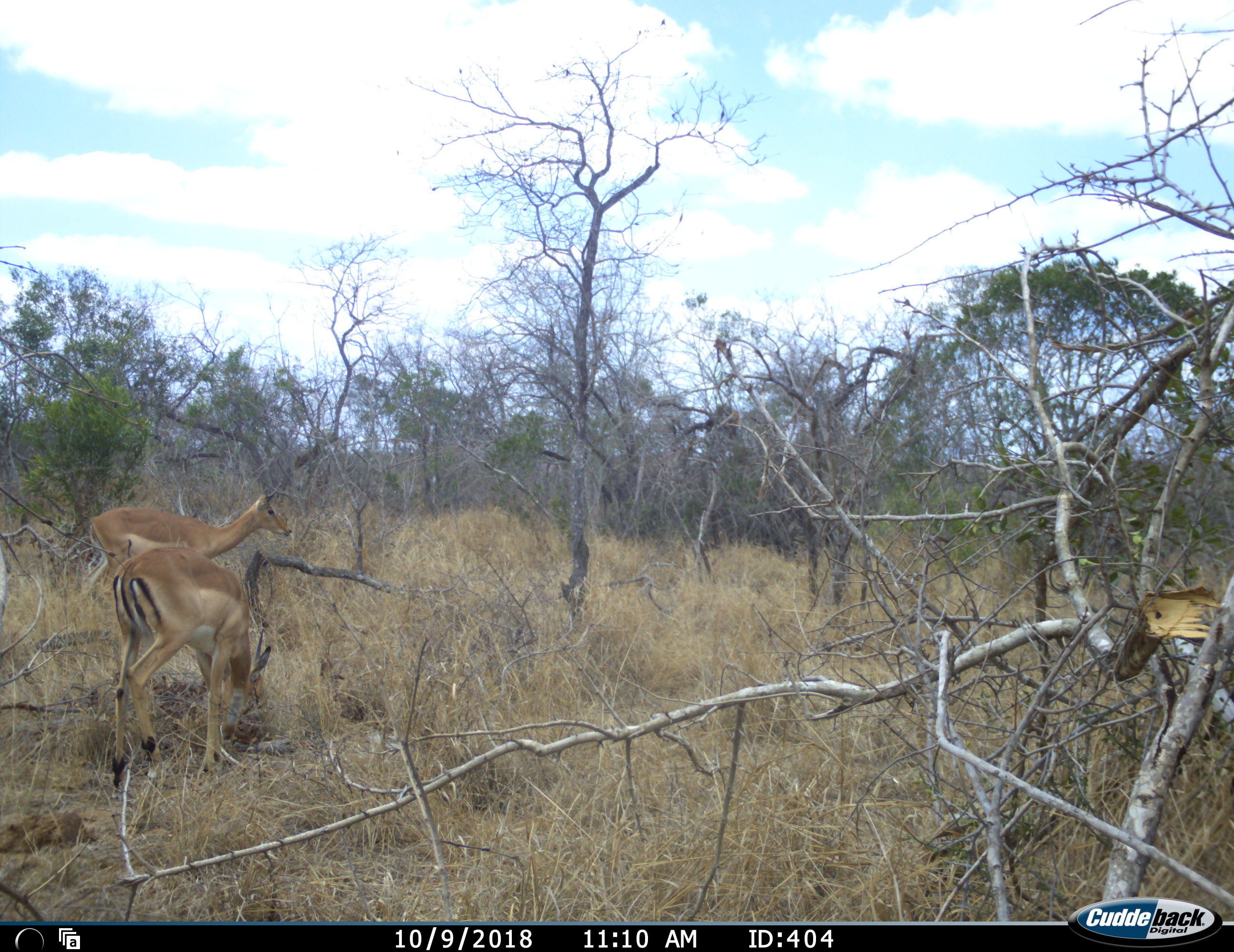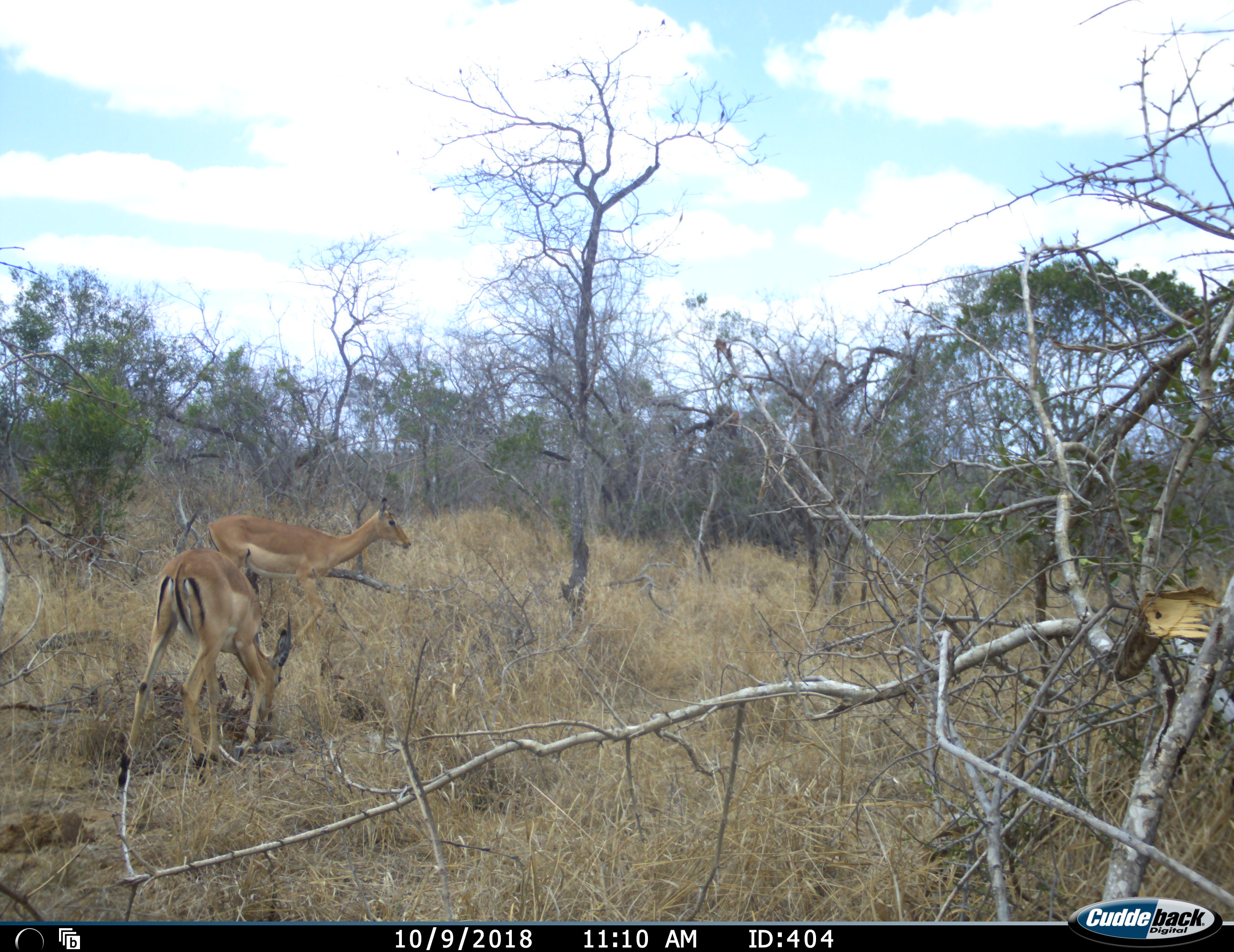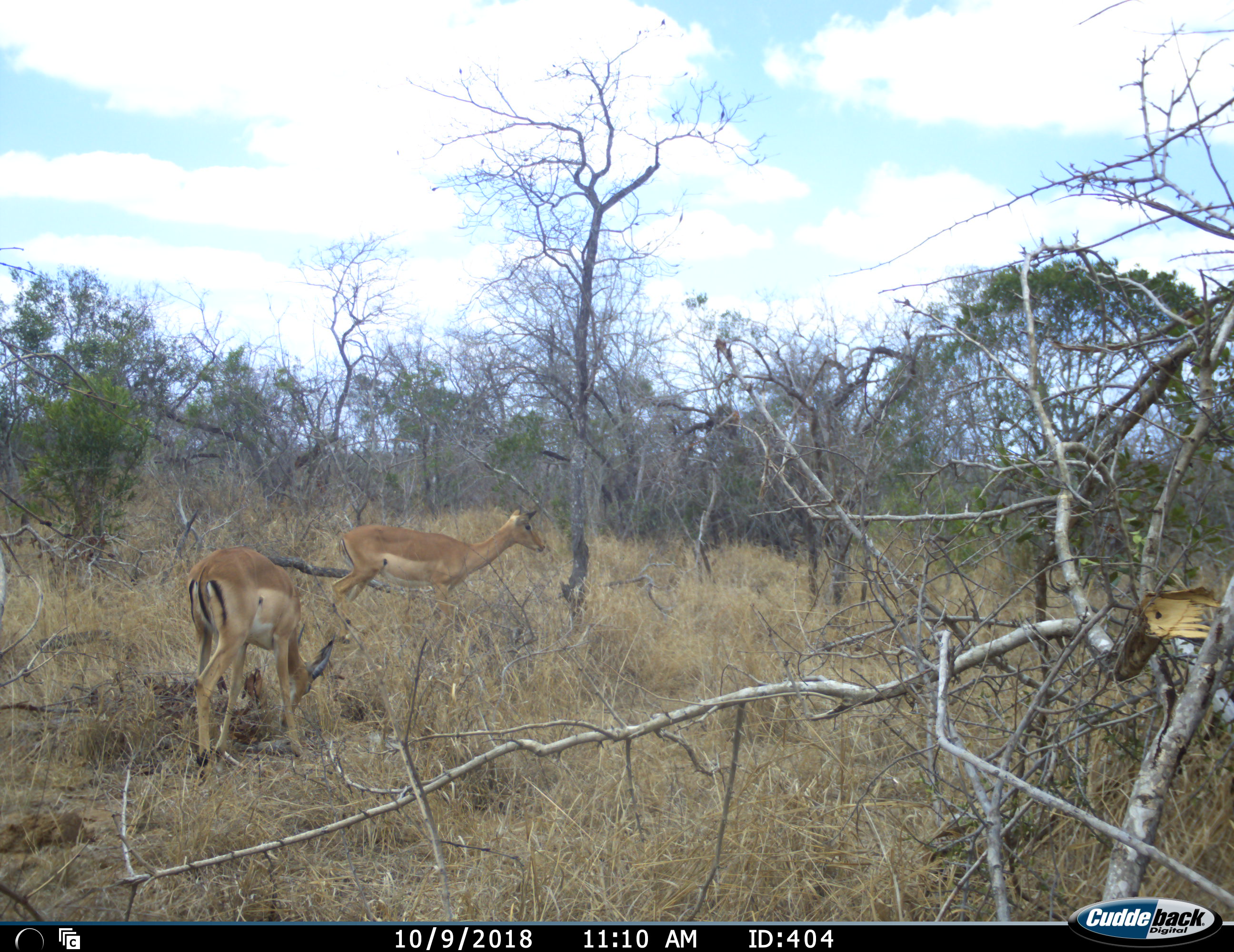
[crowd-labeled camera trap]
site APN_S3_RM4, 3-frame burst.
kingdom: Animalia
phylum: Chordata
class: Mammalia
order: Artiodactyla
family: Bovidae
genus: Aepyceros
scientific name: Aepyceros melampus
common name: impala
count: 2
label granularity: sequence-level